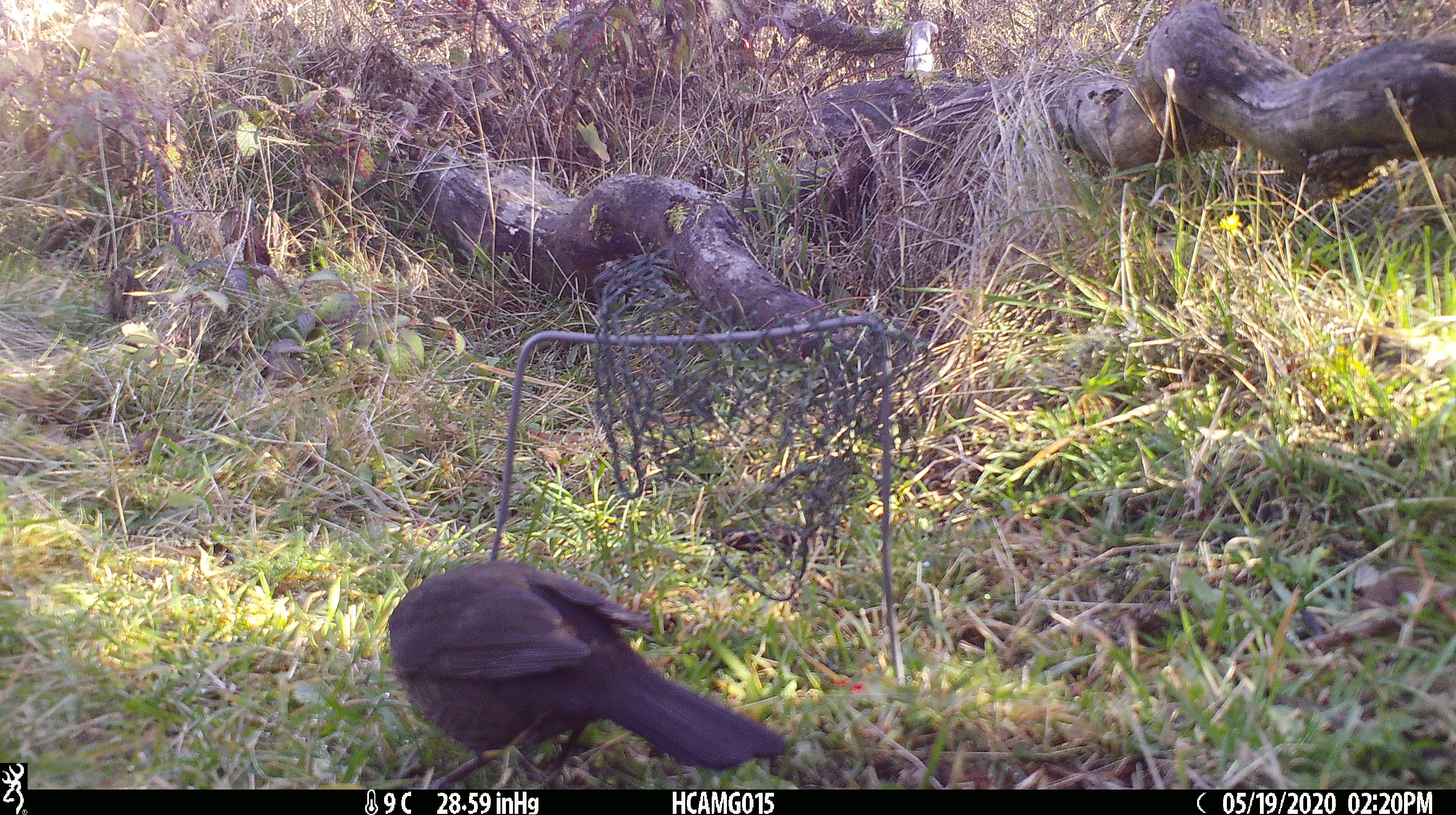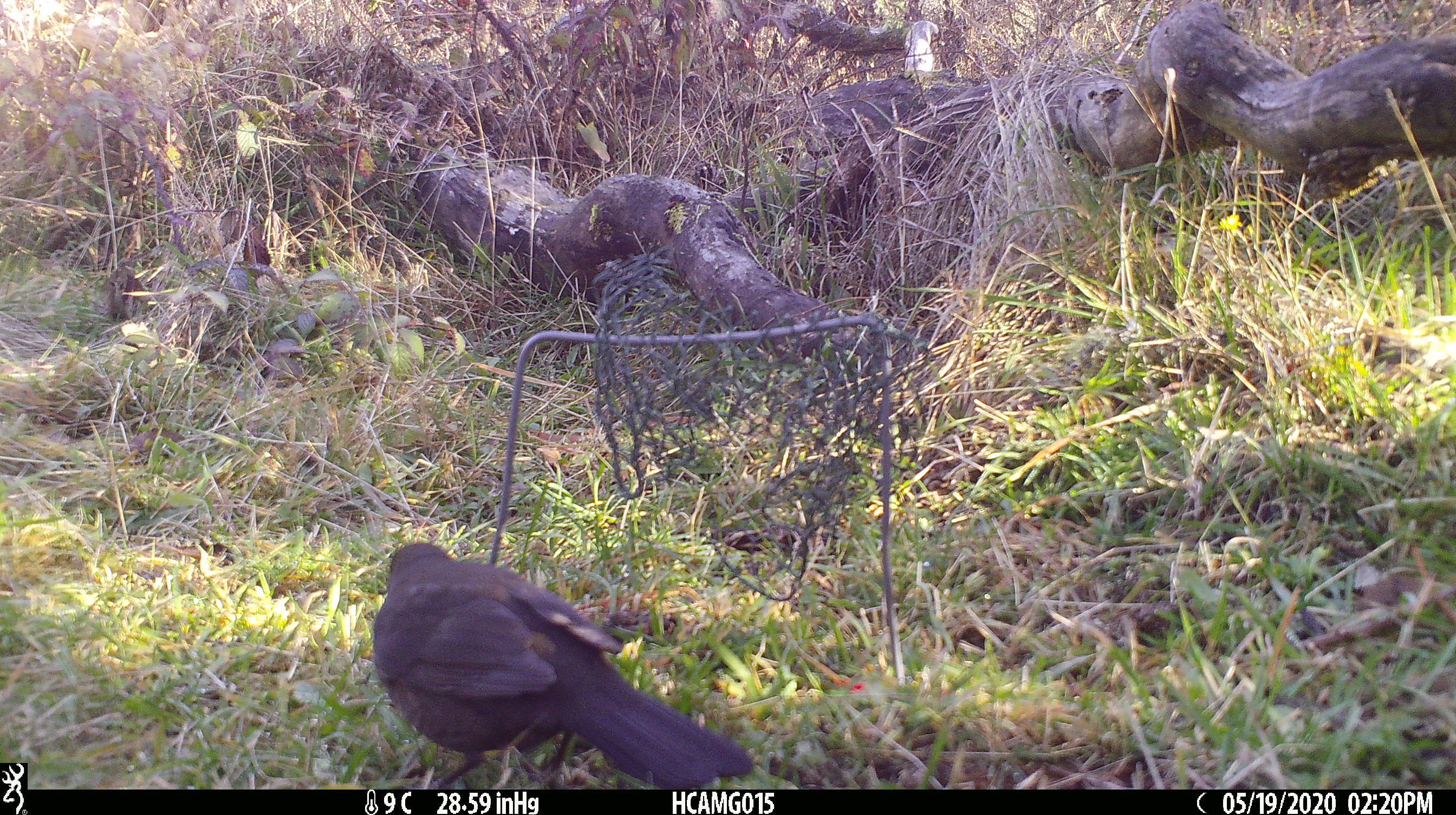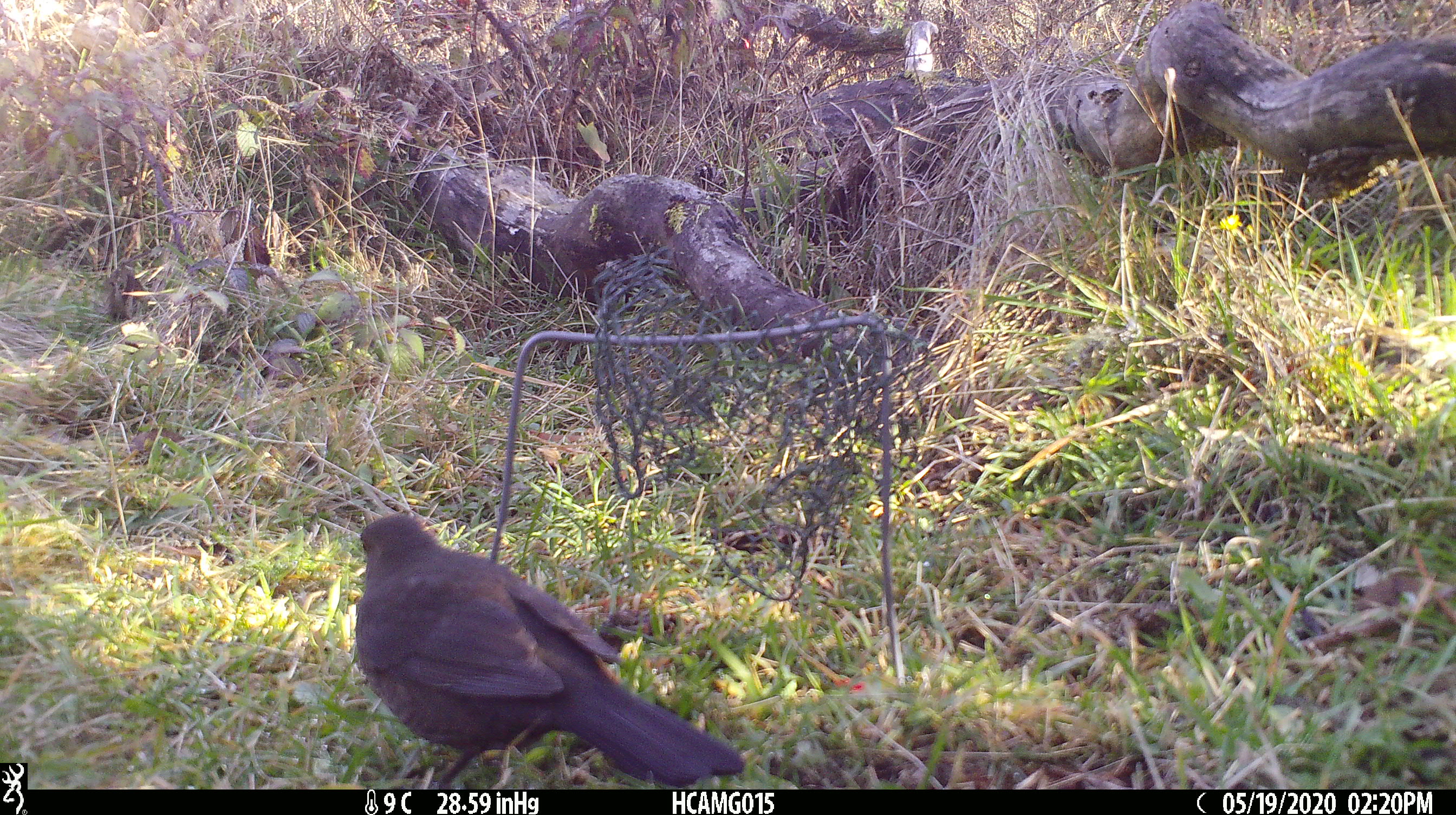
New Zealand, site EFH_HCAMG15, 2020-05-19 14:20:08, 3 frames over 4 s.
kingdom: Animalia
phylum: Chordata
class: Aves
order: Passeriformes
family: Turdidae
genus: Turdus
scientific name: Turdus merula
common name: eurasian blackbird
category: blackbird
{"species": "blackbird (eurasian blackbird) (Turdus merula)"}